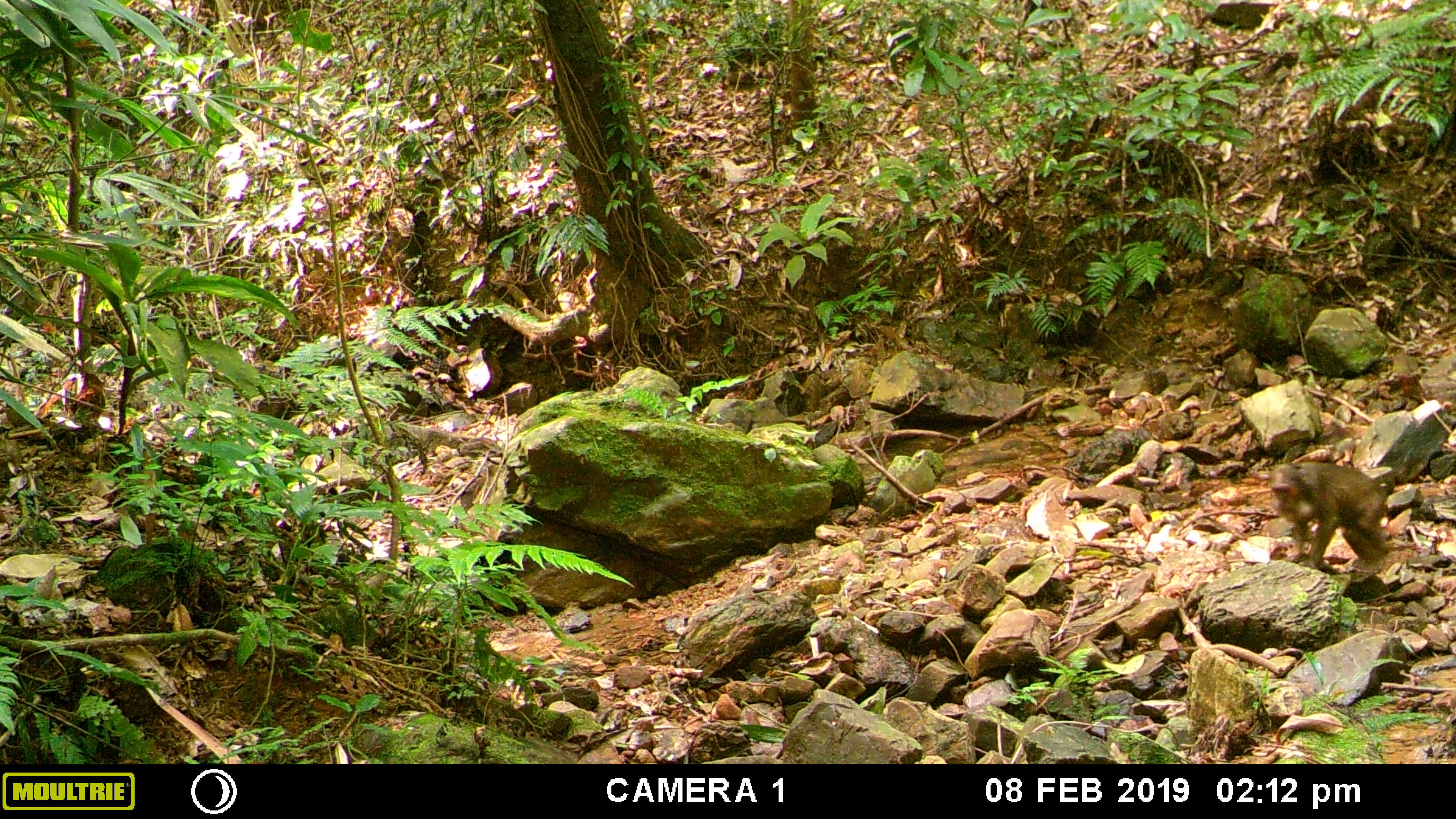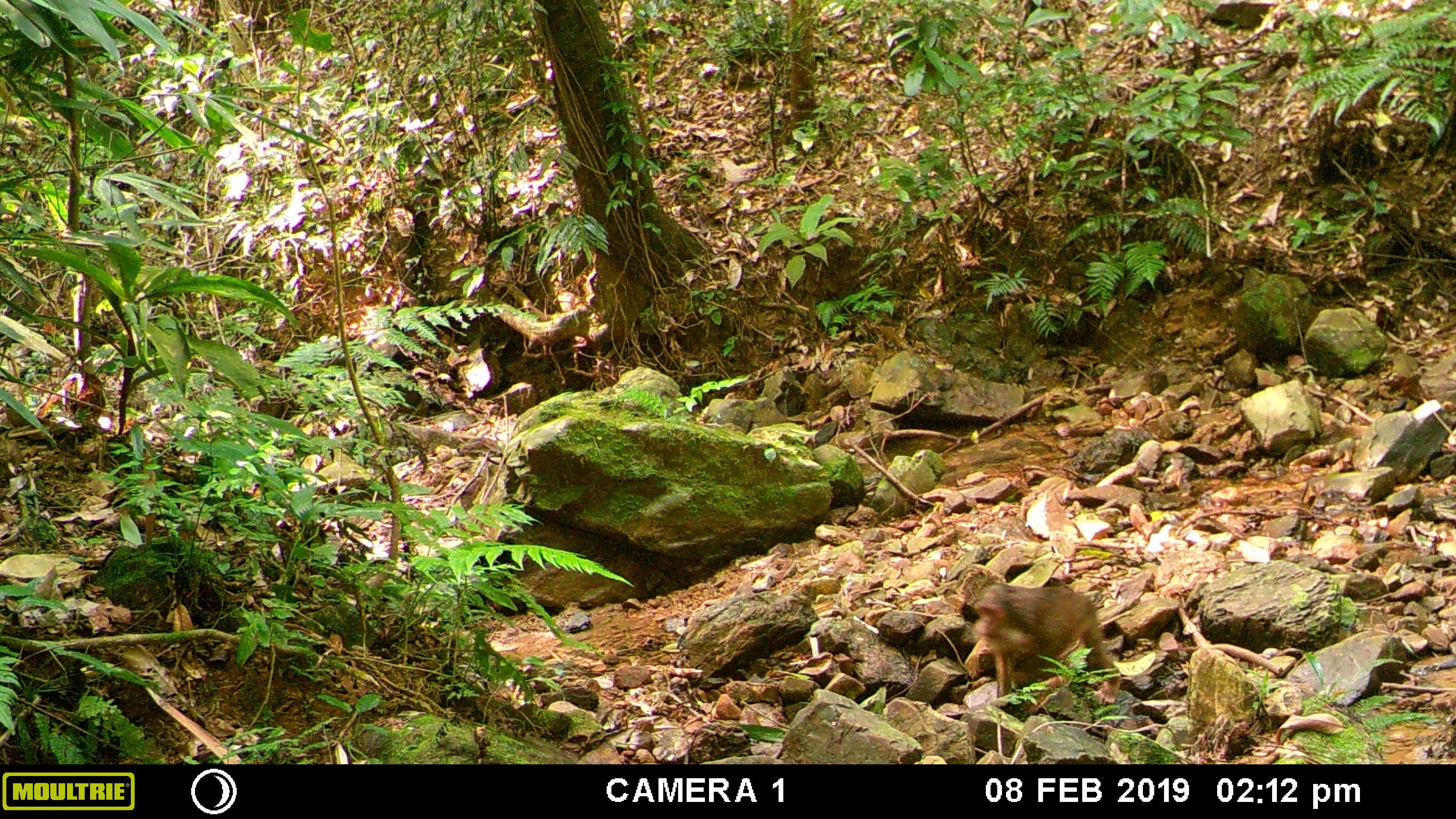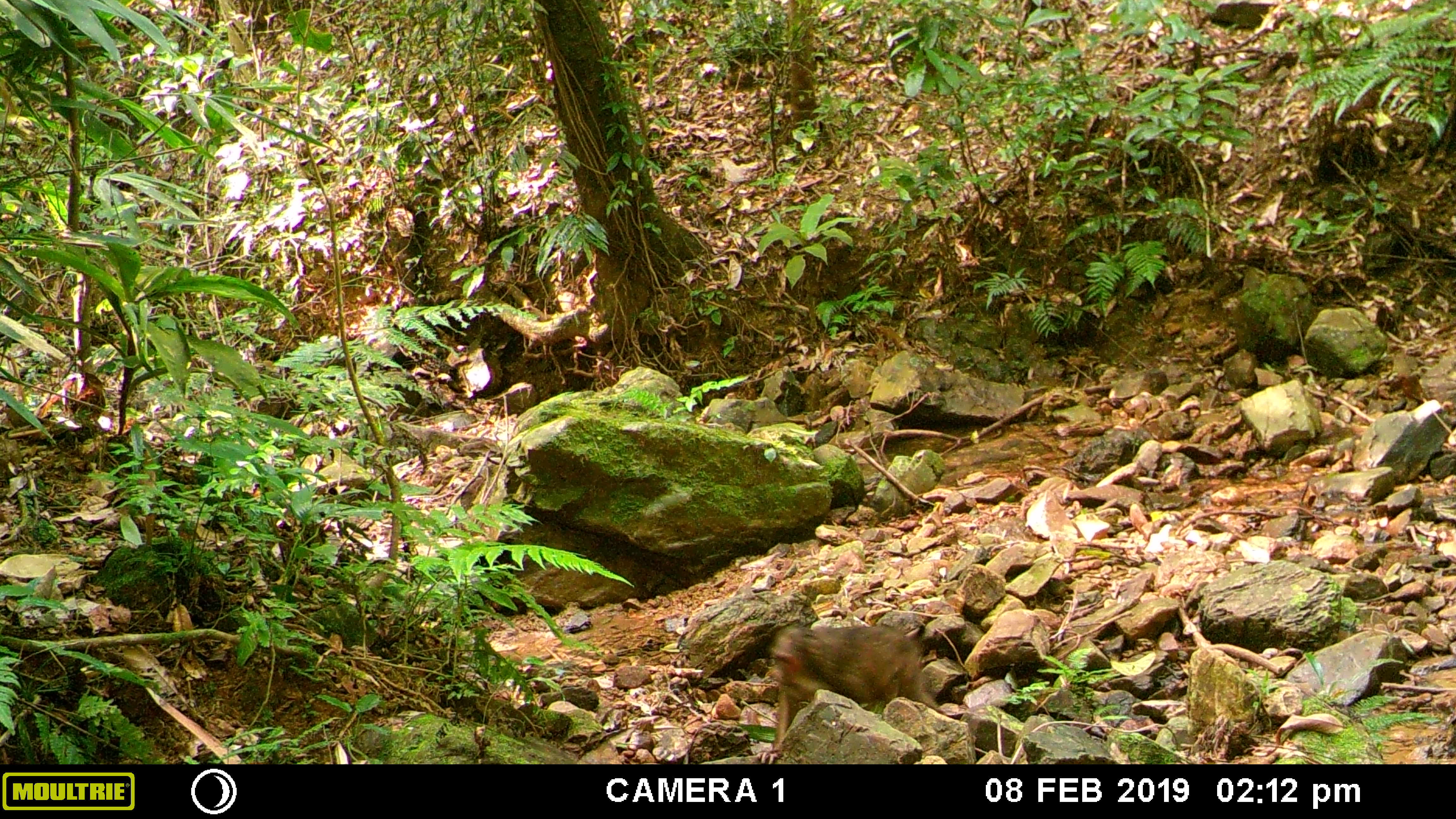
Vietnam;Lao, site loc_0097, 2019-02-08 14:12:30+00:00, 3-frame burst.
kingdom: Animalia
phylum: Chordata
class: Mammalia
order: Primates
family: Cercopithecidae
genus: Macaca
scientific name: Macaca arctoides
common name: stump-tailed macaque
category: stump tailed macaque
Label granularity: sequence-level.